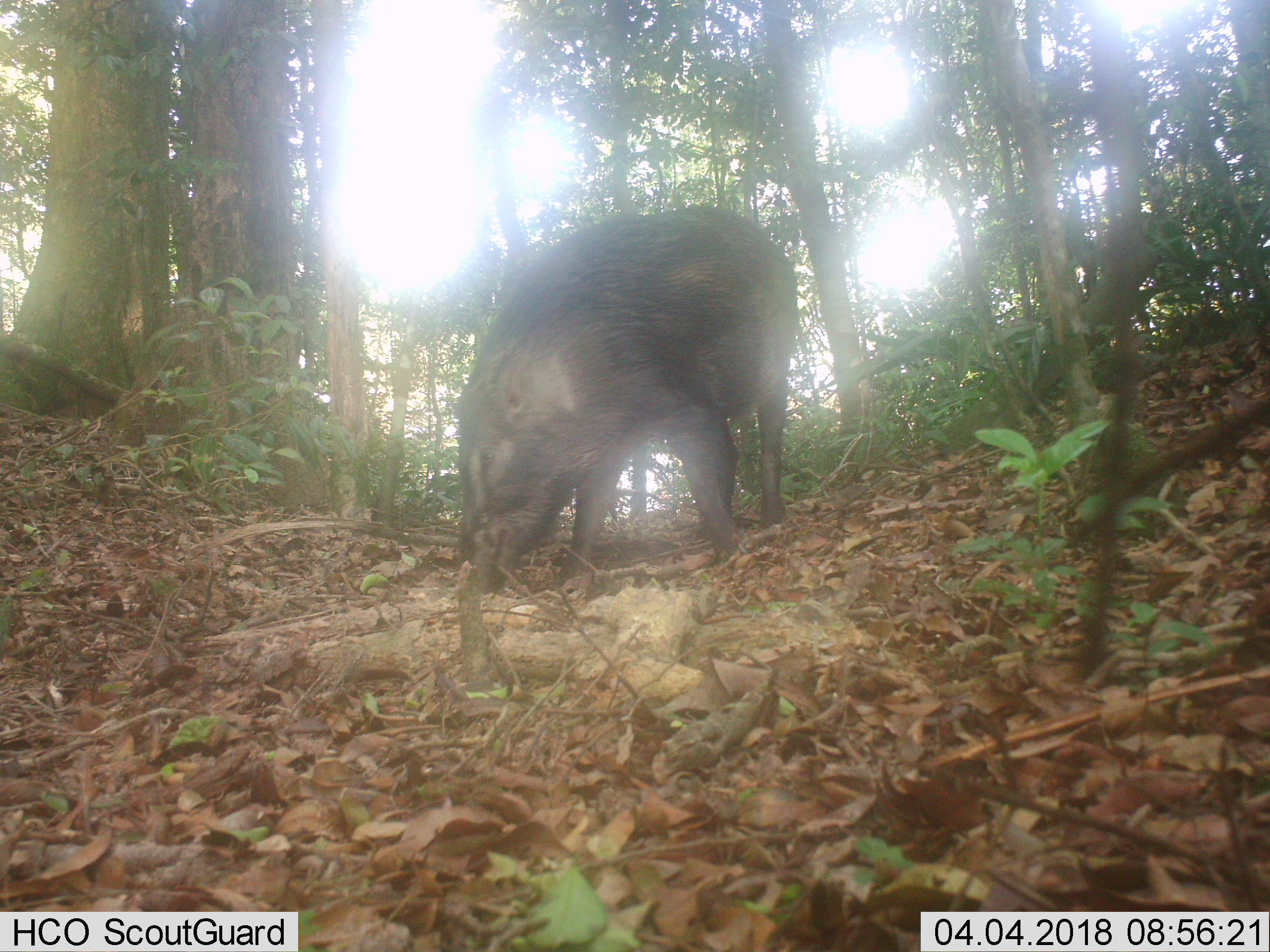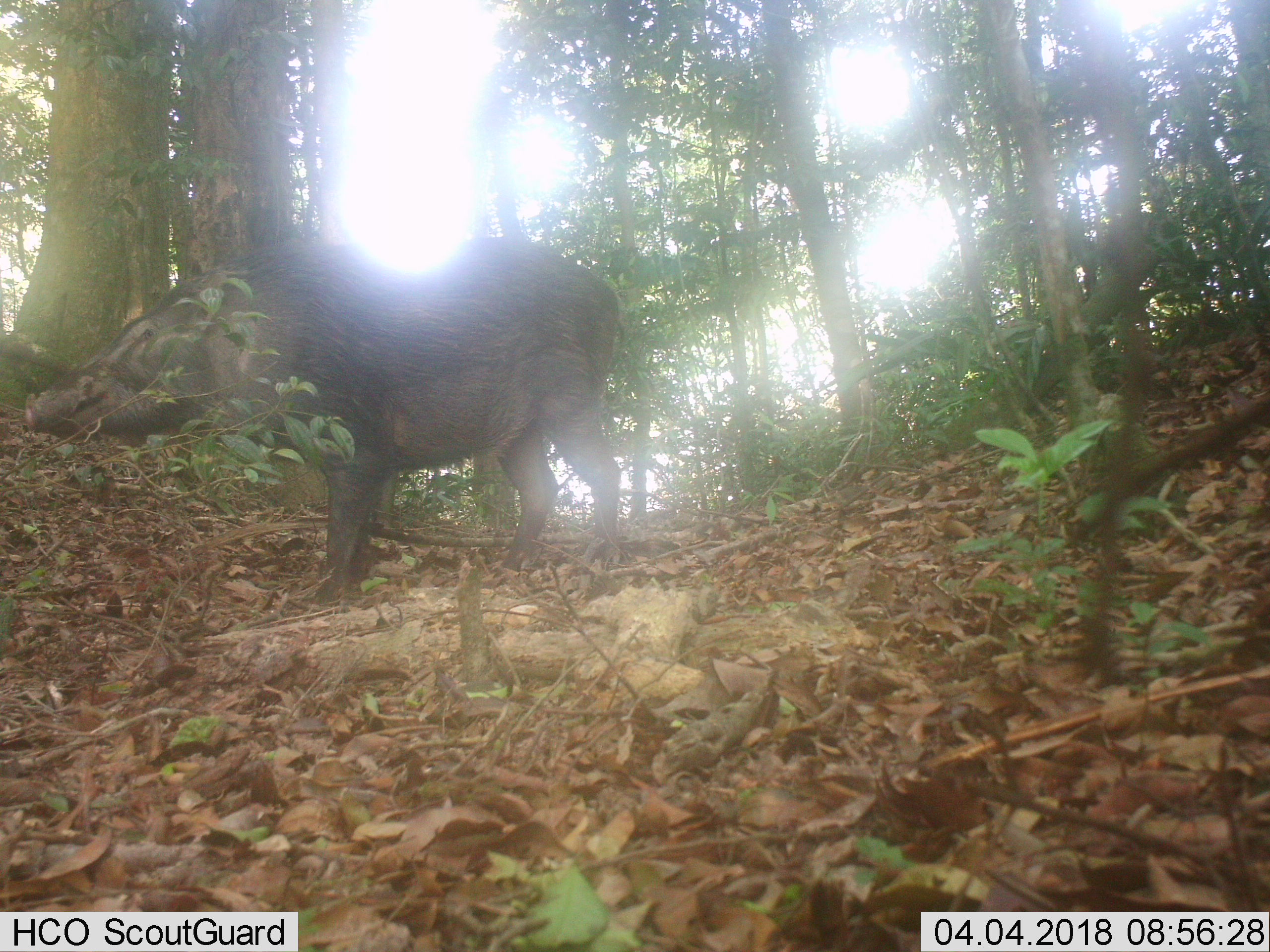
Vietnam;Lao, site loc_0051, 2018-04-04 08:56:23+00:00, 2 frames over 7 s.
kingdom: Animalia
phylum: Chordata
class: Mammalia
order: Artiodactyla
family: Suidae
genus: Sus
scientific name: Sus scrofa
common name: eurasian wild pig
Eurasian wild pig (Sus scrofa). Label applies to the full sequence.